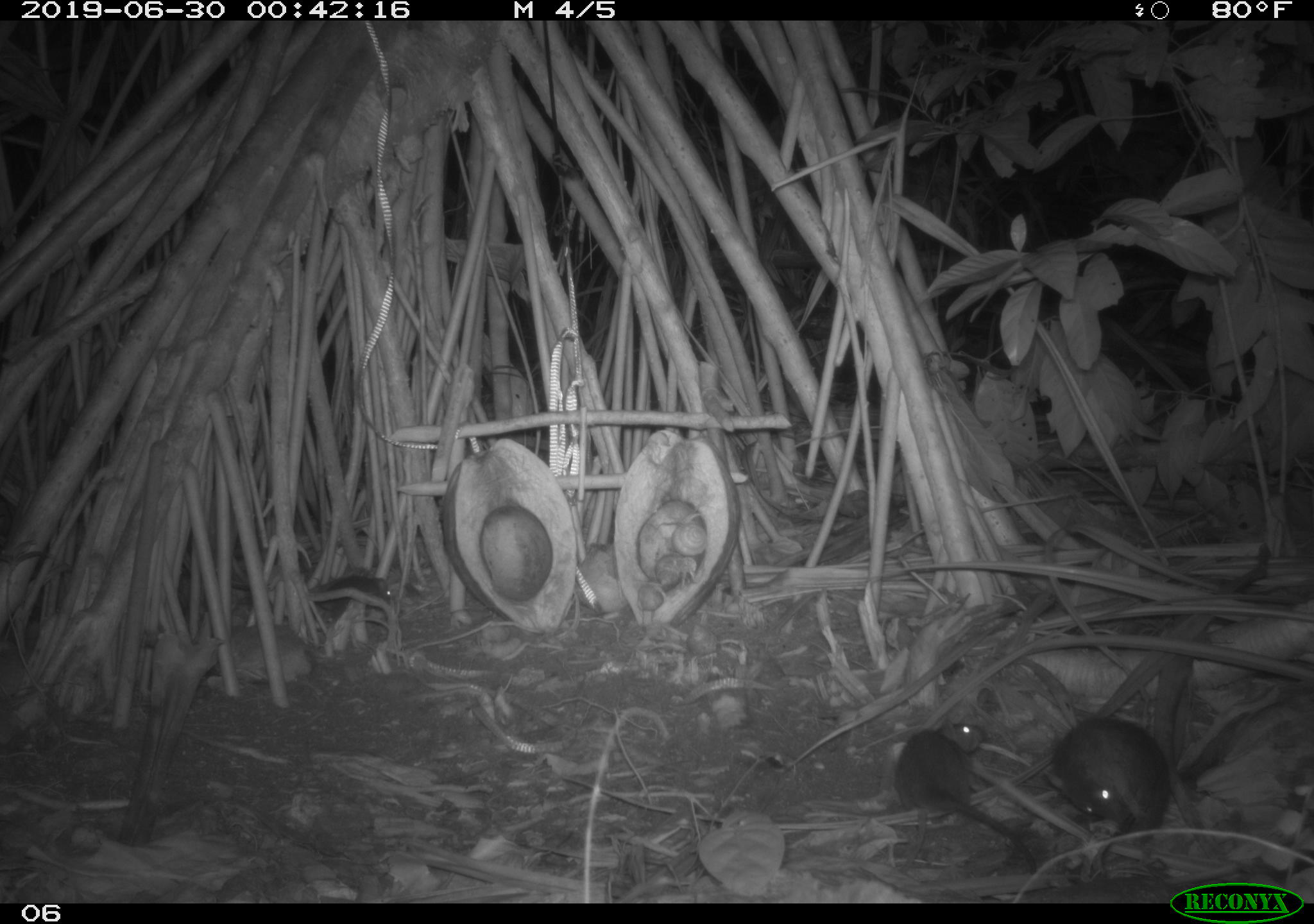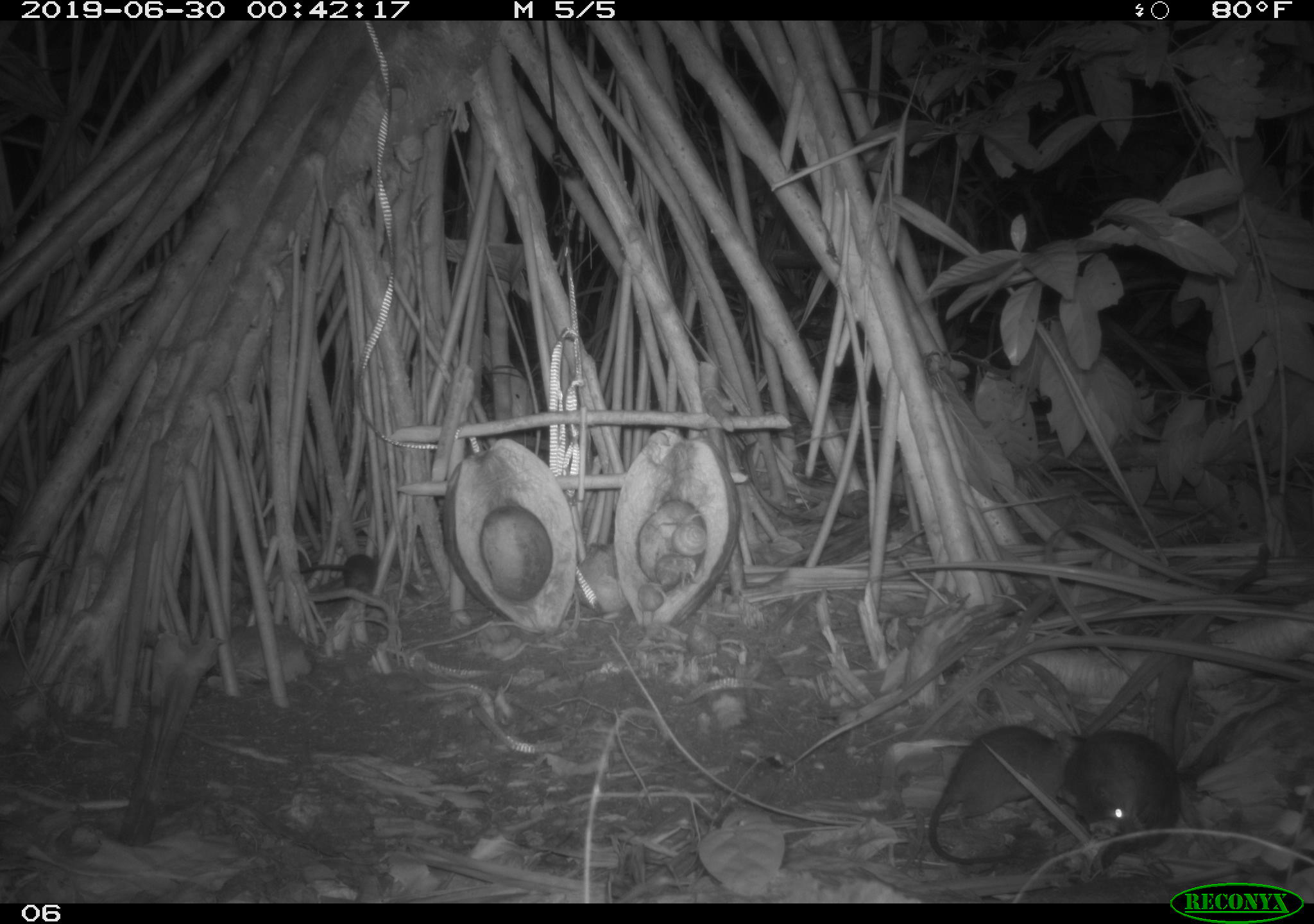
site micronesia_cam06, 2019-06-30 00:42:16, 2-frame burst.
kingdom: Animalia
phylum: Chordata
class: Mammalia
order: Rodentia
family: Muridae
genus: Rattus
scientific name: Rattus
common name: rat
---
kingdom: Animalia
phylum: Arthropoda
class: Malacostraca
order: Decapoda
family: Calcinidae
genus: Calcinus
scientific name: Calcinus tubularis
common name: hermit crab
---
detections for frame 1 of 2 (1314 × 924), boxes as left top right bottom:
rat: 895 715 1045 877; 1041 718 1175 867; 310 569 403 619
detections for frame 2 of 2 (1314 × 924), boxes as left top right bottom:
hermit crab: 665 504 718 555; 650 546 704 591; 687 618 724 667
rat: 921 722 1077 870; 1068 728 1185 855; 301 545 387 599